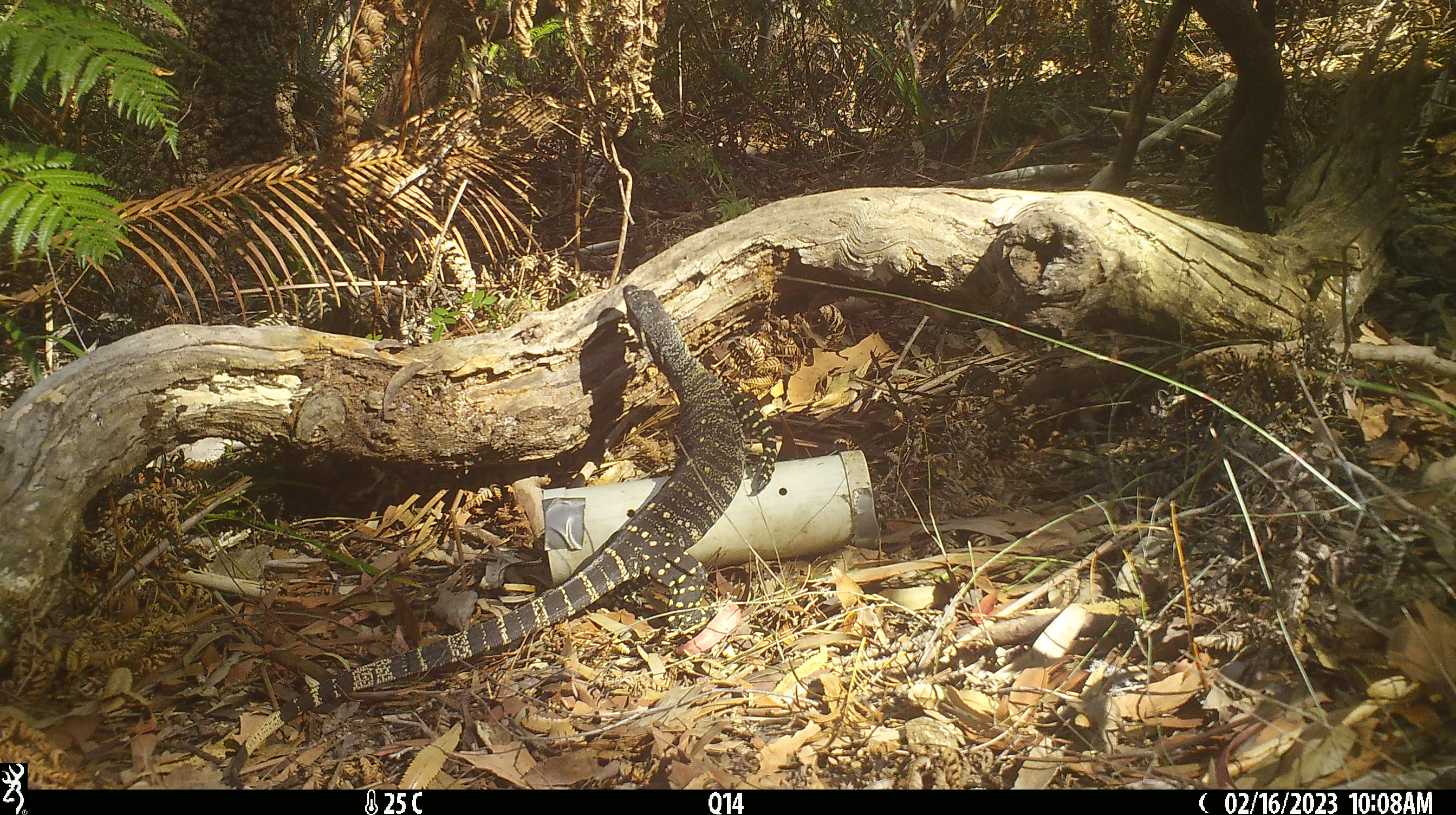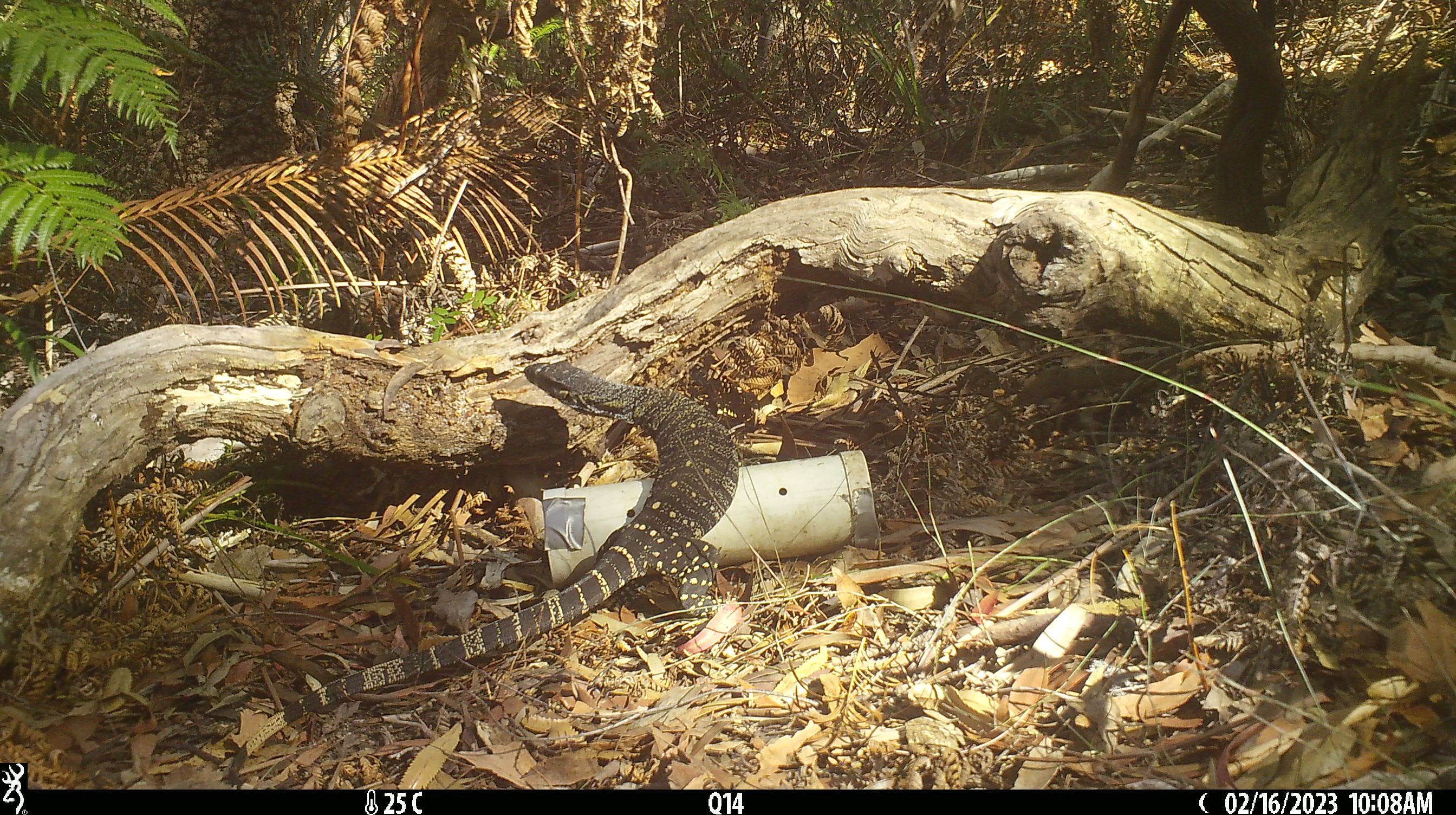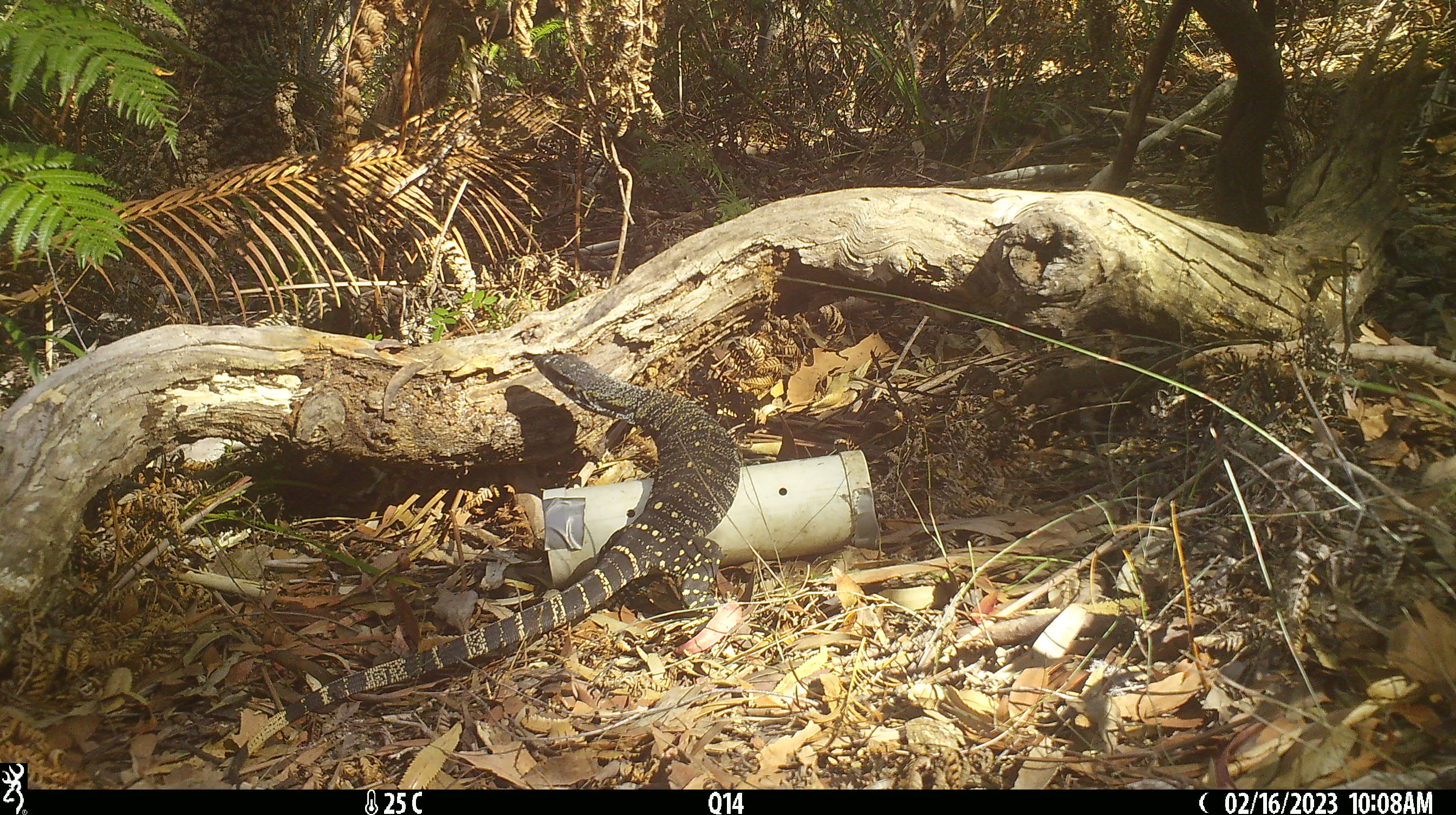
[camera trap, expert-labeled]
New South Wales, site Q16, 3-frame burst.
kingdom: Animalia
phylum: Chordata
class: Reptilia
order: Squamata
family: Varanidae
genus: Varanus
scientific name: Varanus varius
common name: lace monitor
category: goanna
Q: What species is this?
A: Goanna (lace monitor) (Varanus varius).